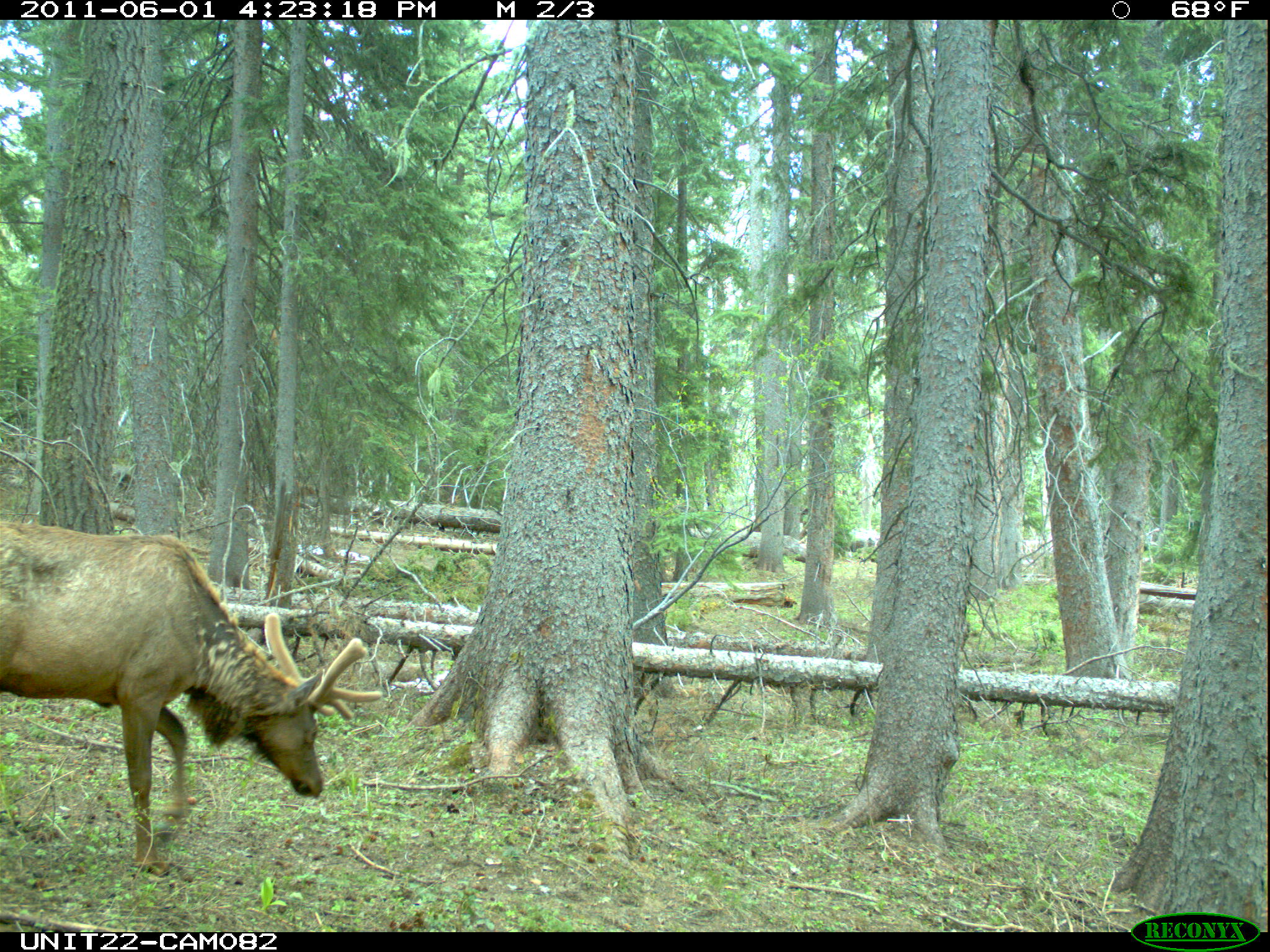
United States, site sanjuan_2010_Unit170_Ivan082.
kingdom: Animalia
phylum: Chordata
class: Mammalia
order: Artiodactyla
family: Cervidae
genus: Cervus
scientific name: Cervus elaphus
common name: red deer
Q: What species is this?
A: Cervus elaphus (red deer).